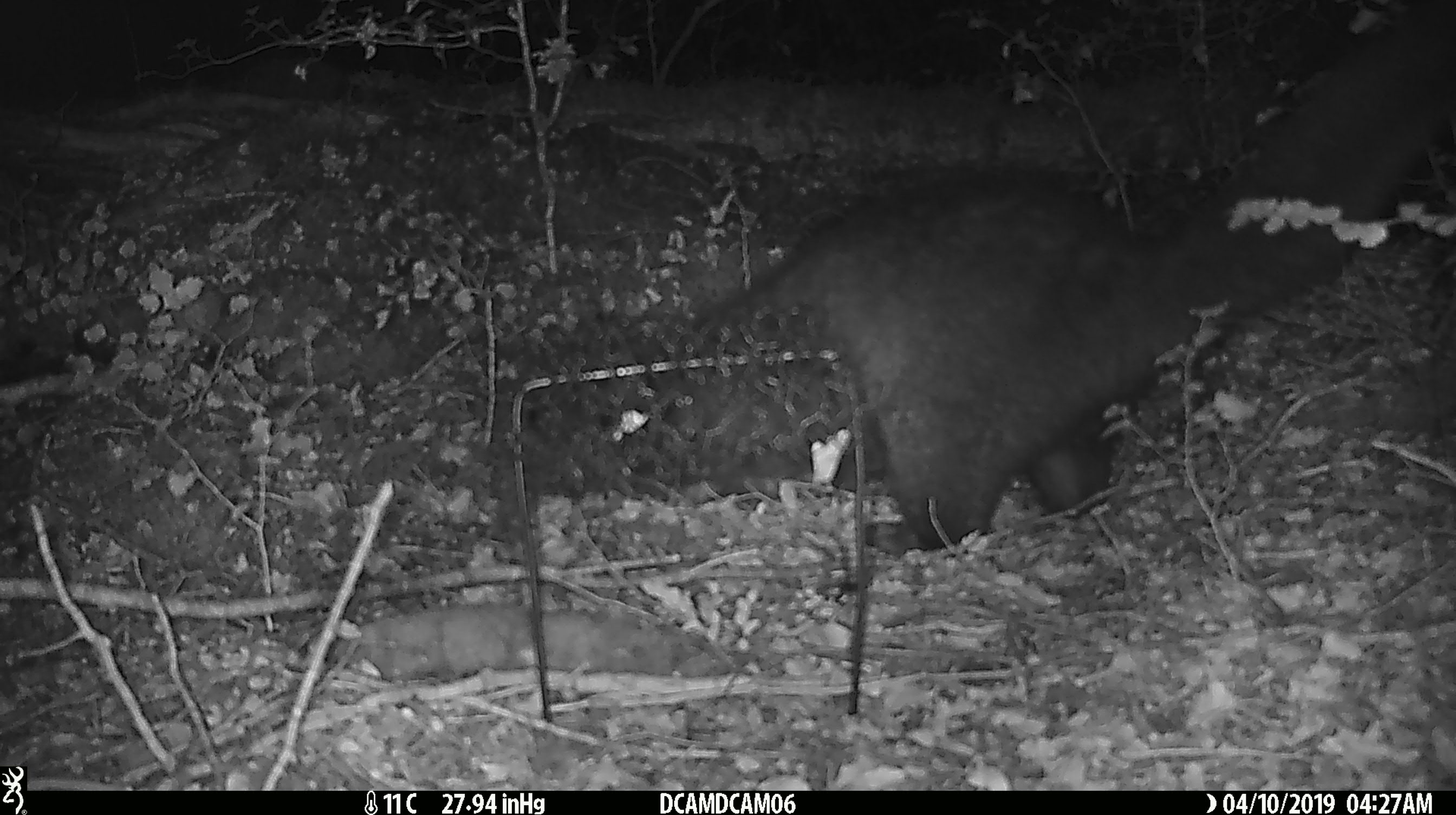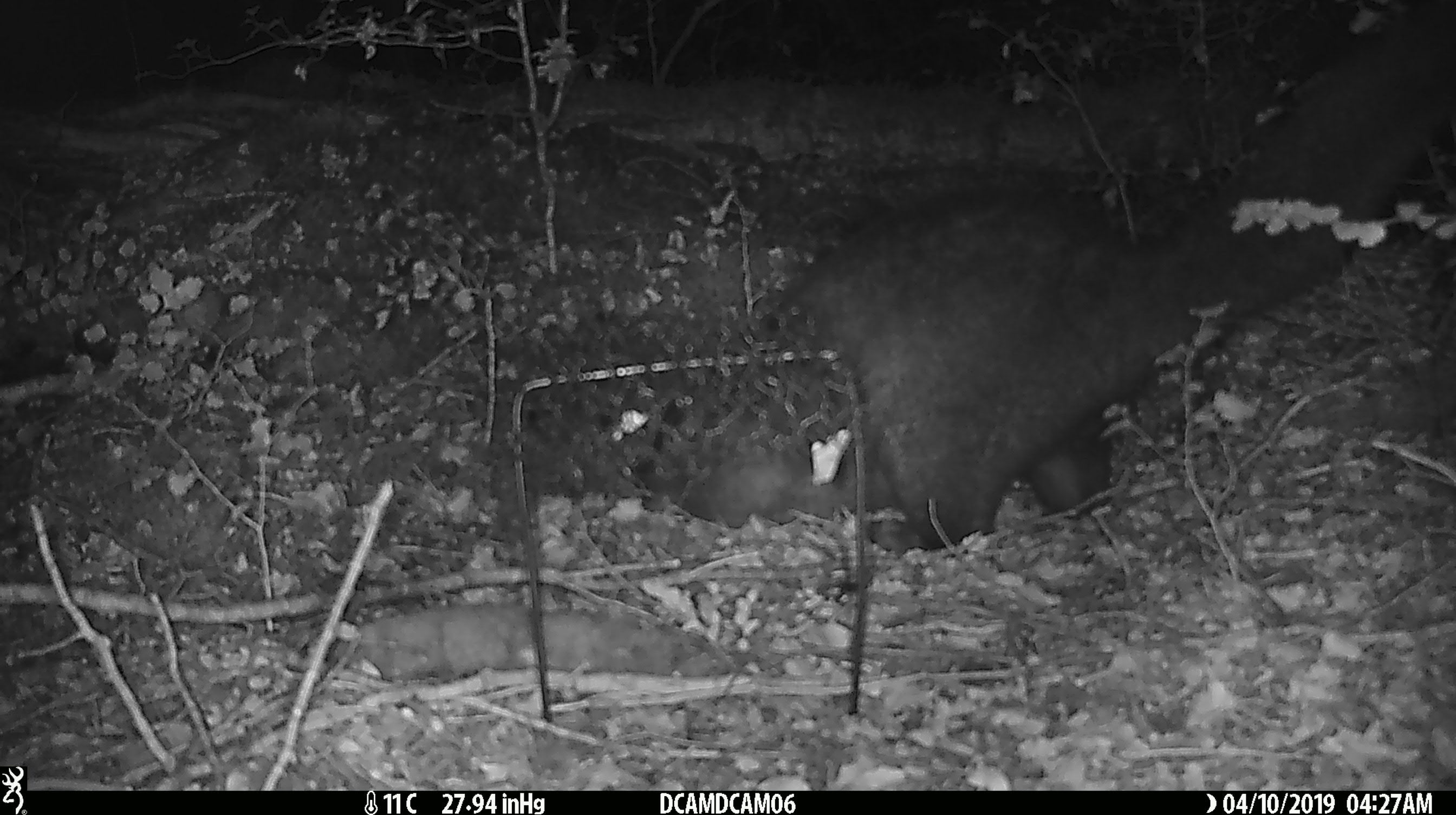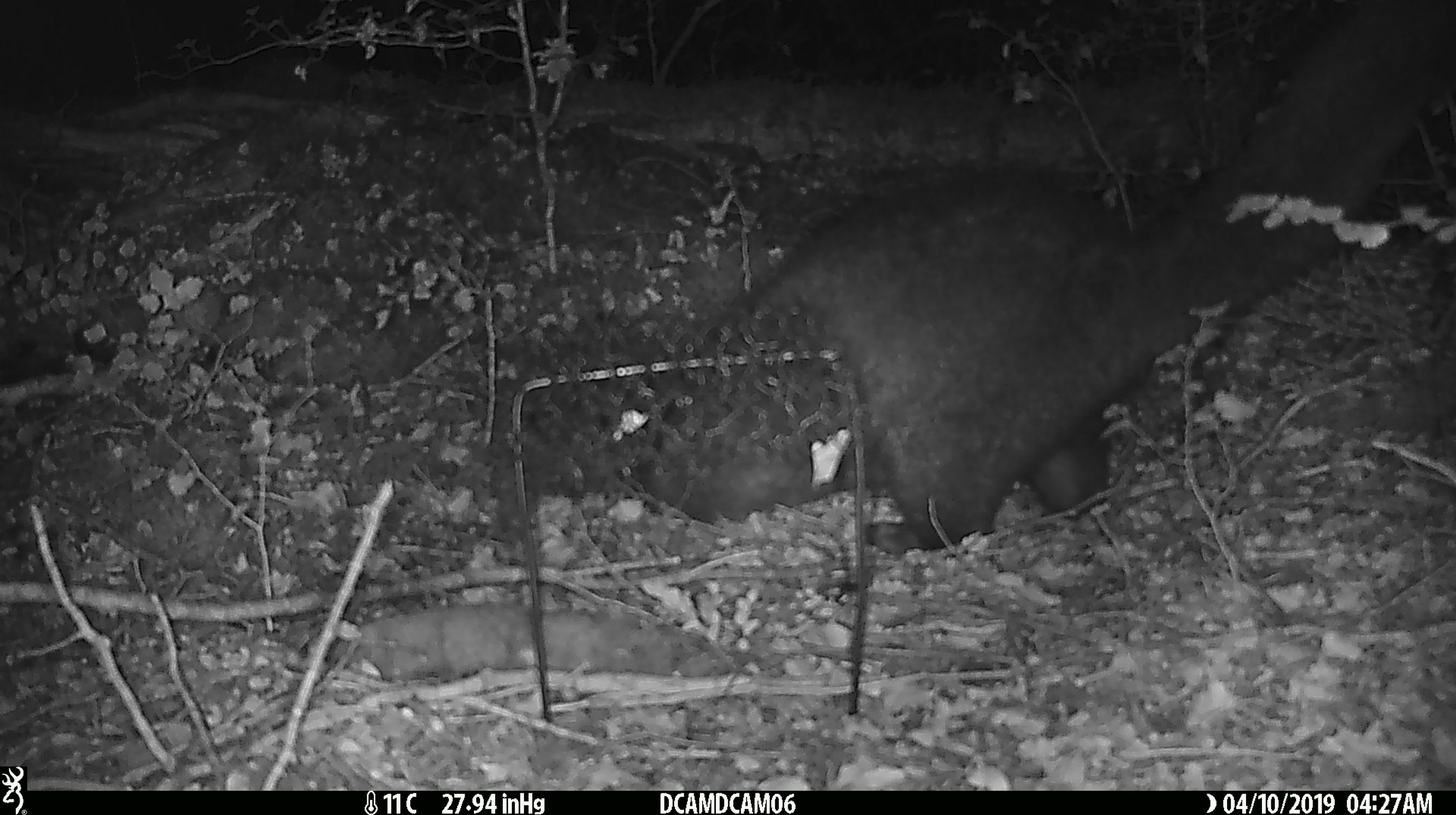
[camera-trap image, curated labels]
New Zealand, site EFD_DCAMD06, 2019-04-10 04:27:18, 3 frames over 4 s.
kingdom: Animalia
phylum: Chordata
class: Mammalia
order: Diprotodontia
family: Phalangeridae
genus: Trichosurus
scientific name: Trichosurus vulpecula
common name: common brushtail possum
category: possum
Possum (common brushtail possum) (Trichosurus vulpecula).